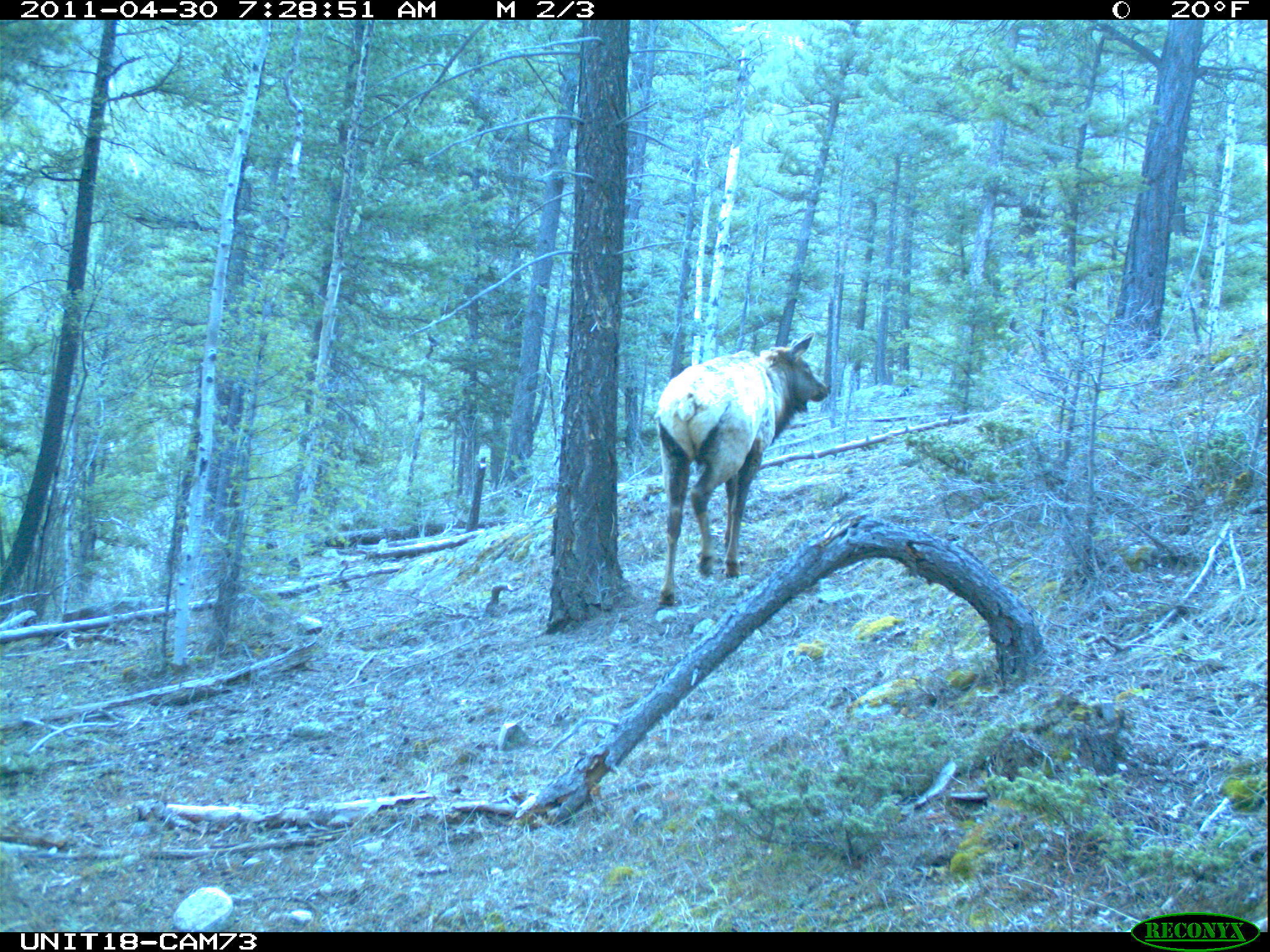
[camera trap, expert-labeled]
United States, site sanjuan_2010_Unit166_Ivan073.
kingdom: Animalia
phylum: Chordata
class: Mammalia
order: Artiodactyla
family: Cervidae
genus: Cervus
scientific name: Cervus elaphus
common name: red deer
Cervus elaphus (red deer).